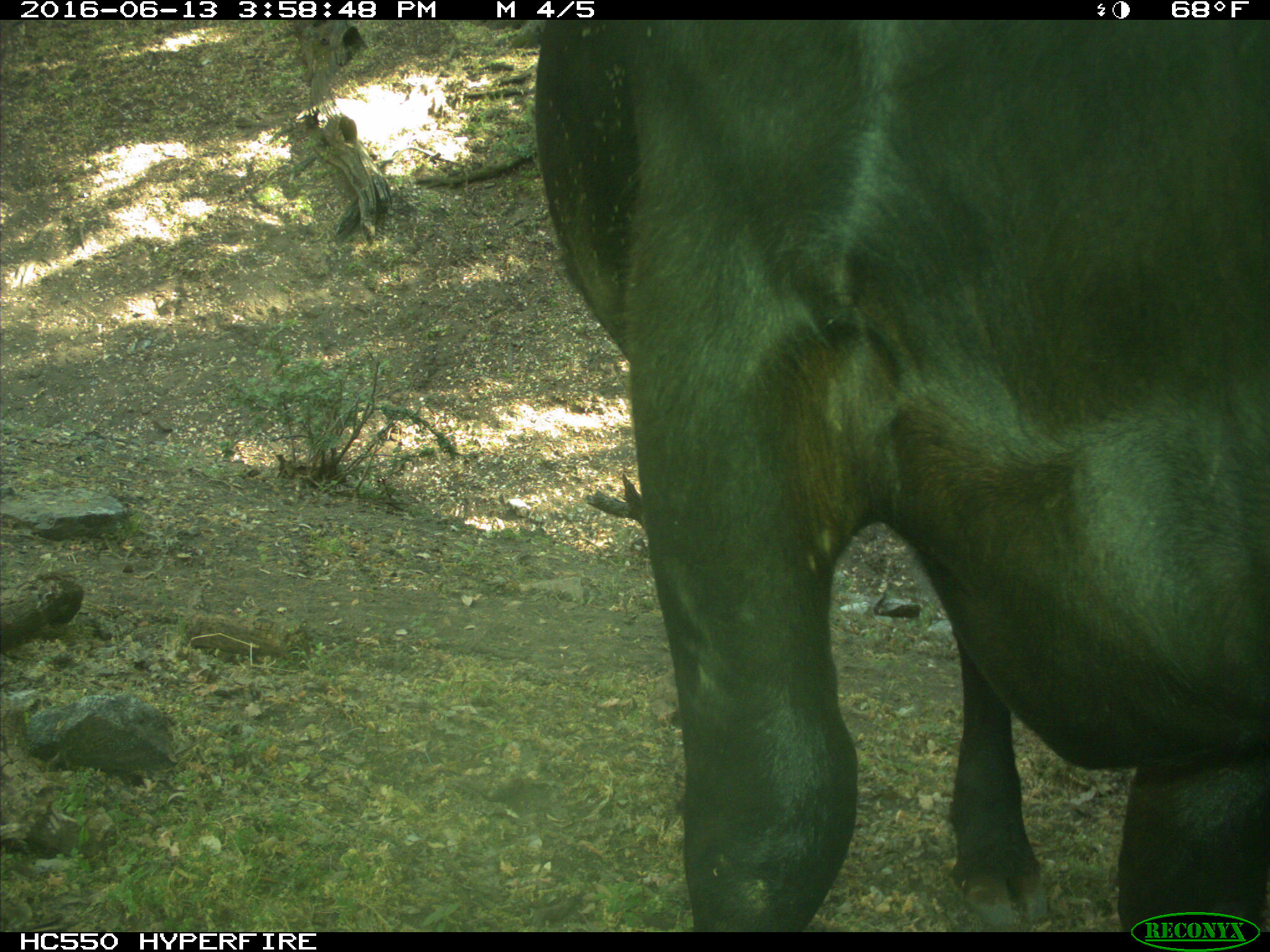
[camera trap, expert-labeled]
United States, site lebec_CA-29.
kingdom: Animalia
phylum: Chordata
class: Mammalia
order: Artiodactyla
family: Bovidae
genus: Bos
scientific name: Bos taurus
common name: domestic cow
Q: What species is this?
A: Bos taurus (domestic cow).